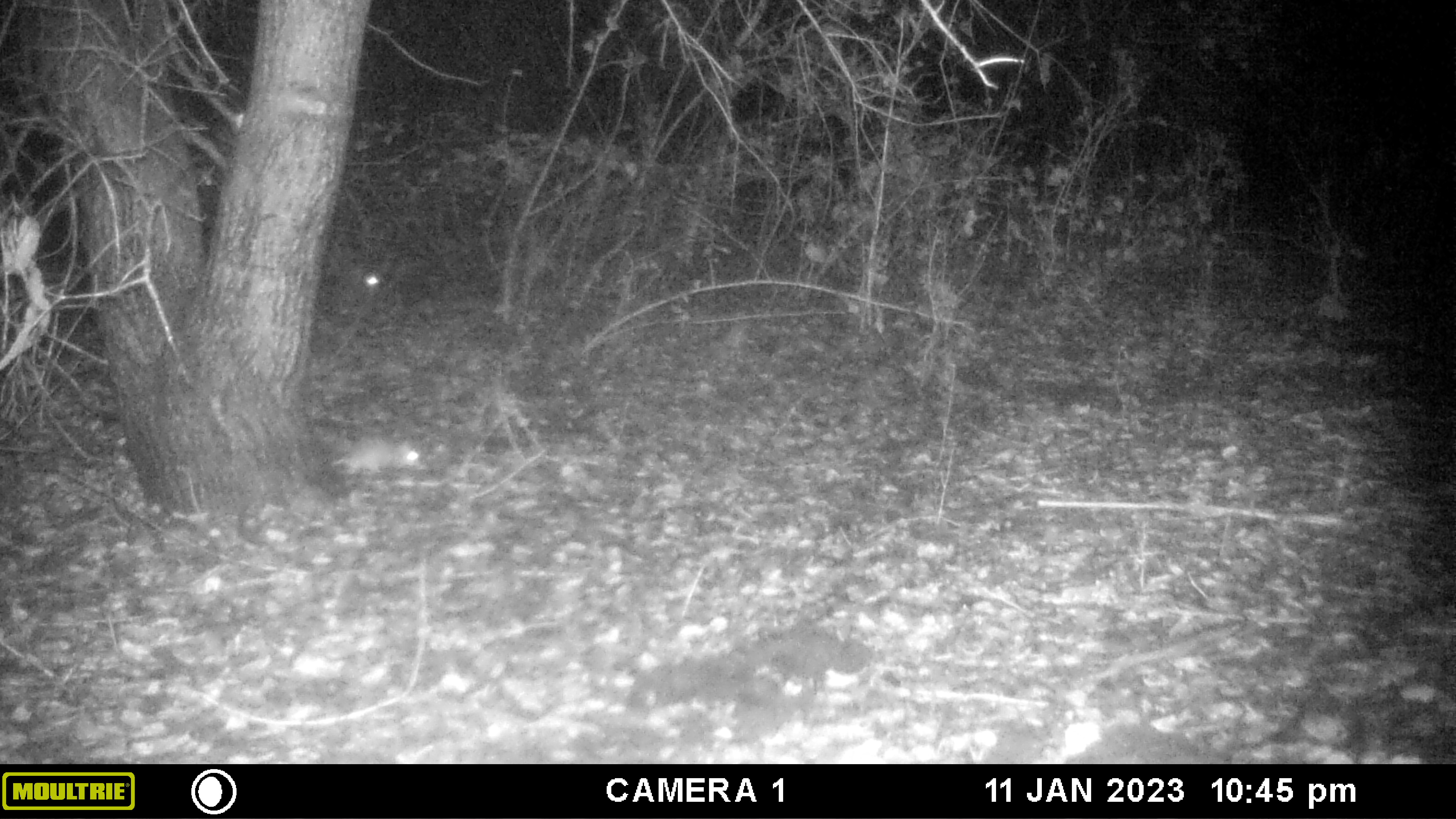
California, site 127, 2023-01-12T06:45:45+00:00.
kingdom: Animalia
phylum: Chordata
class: Mammalia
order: Rodentia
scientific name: Rodentia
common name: mouse or rat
Mouse or rat (Rodentia).